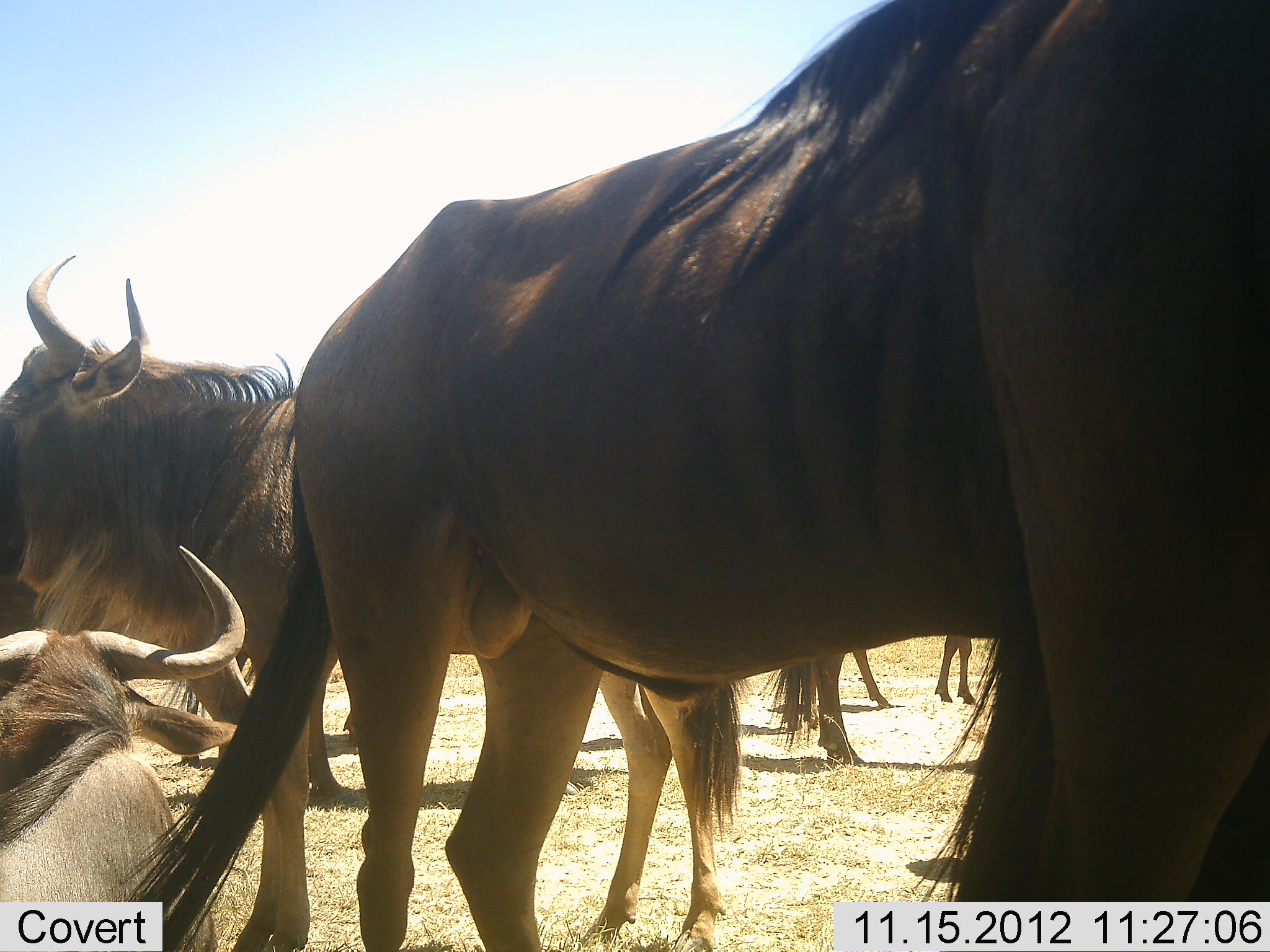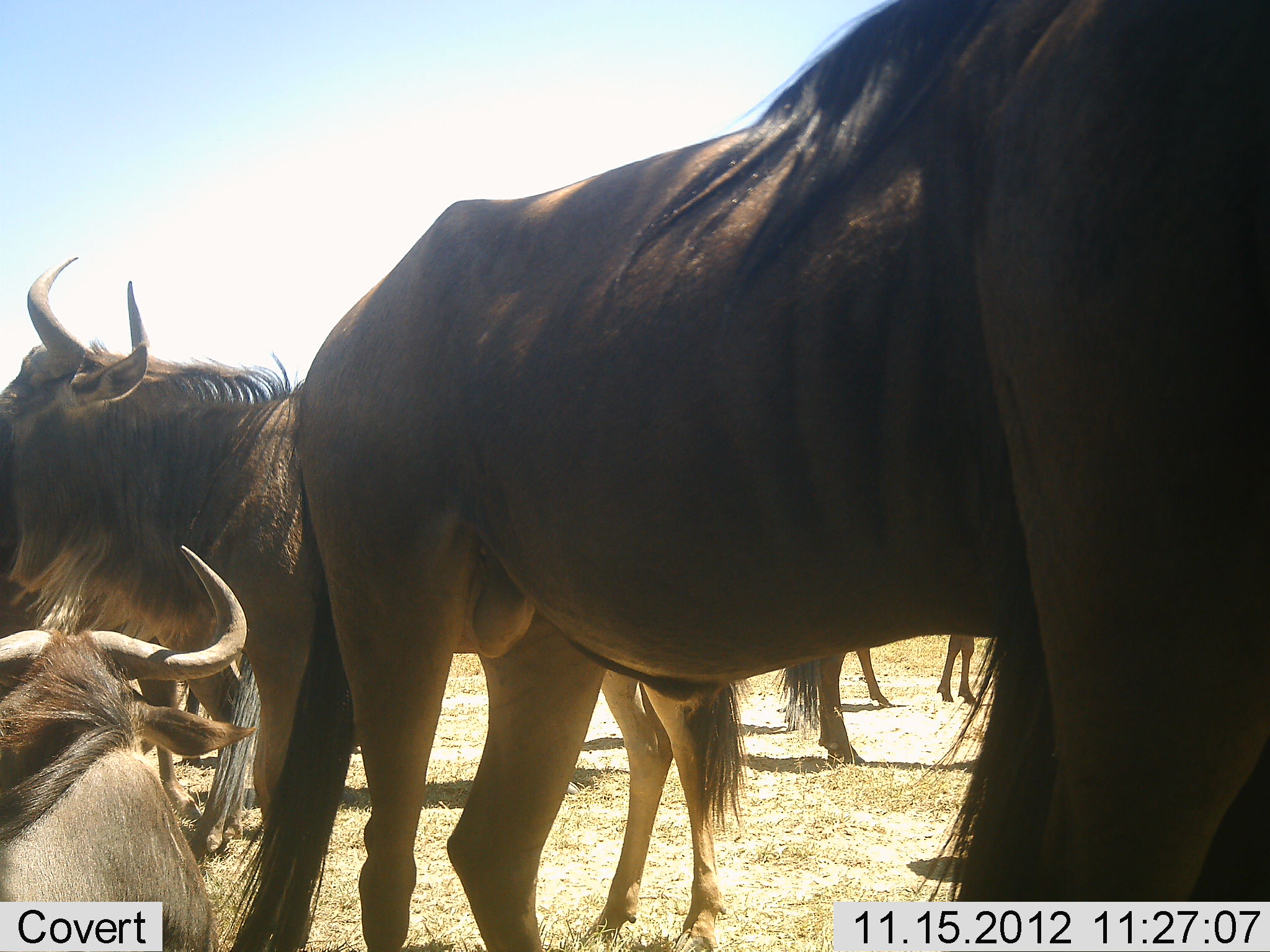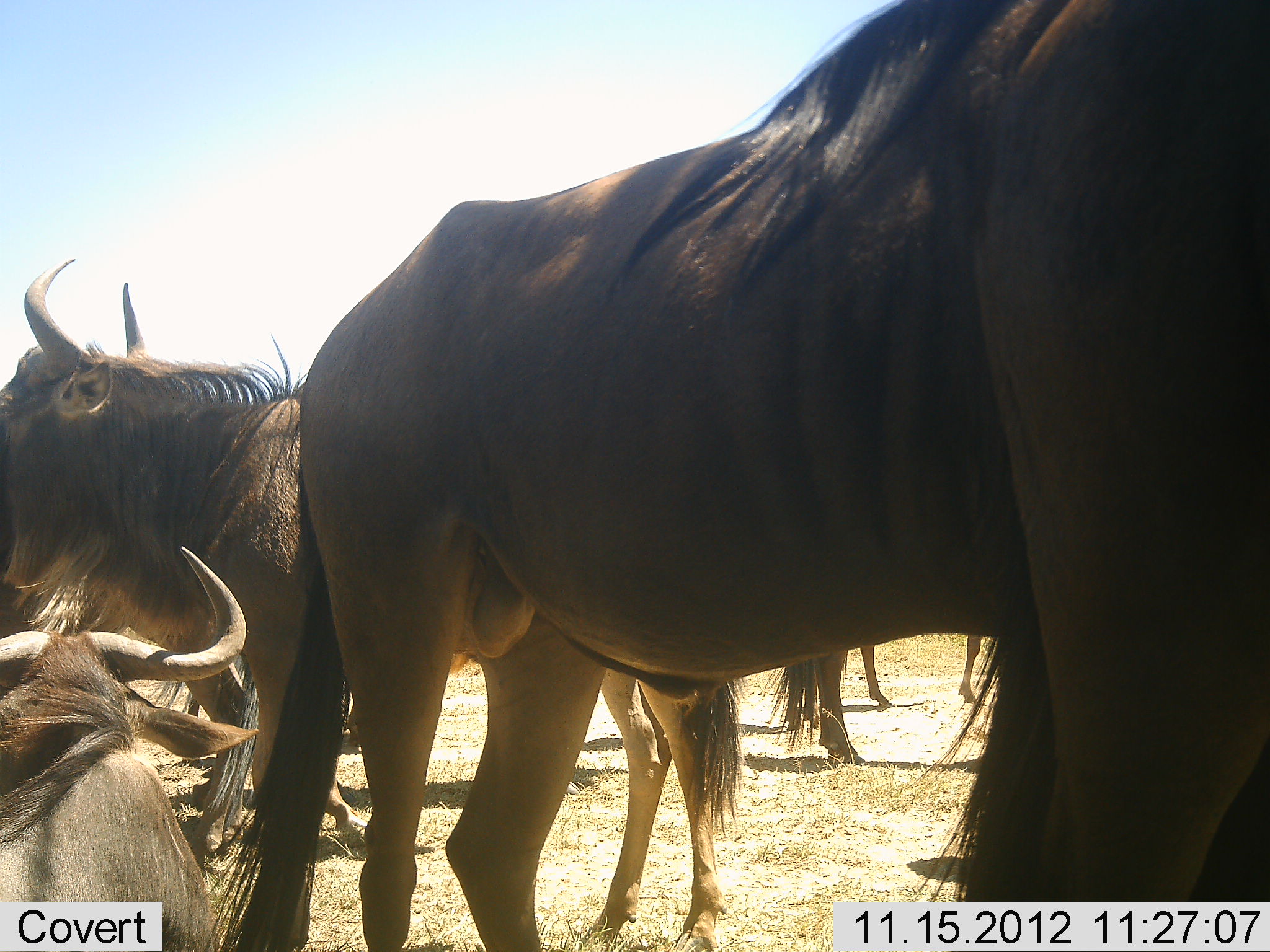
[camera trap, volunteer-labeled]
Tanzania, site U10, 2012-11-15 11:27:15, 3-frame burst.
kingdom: Animalia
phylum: Chordata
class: Mammalia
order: Artiodactyla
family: Bovidae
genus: Connochaetes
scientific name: Connochaetes taurinus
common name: blue wildebeest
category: wildebeest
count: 5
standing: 100%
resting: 44%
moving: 0%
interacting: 0%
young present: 0%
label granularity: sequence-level